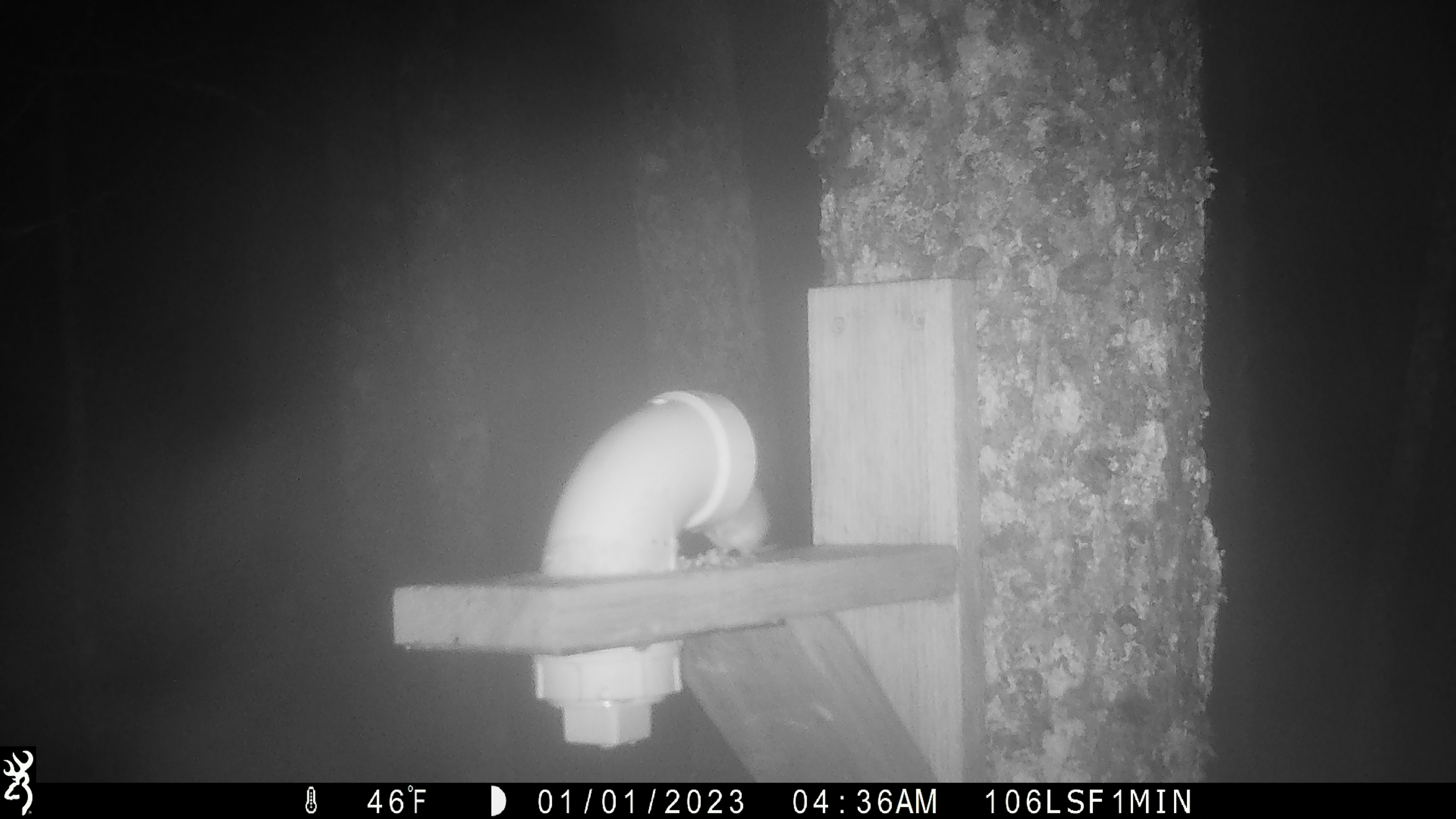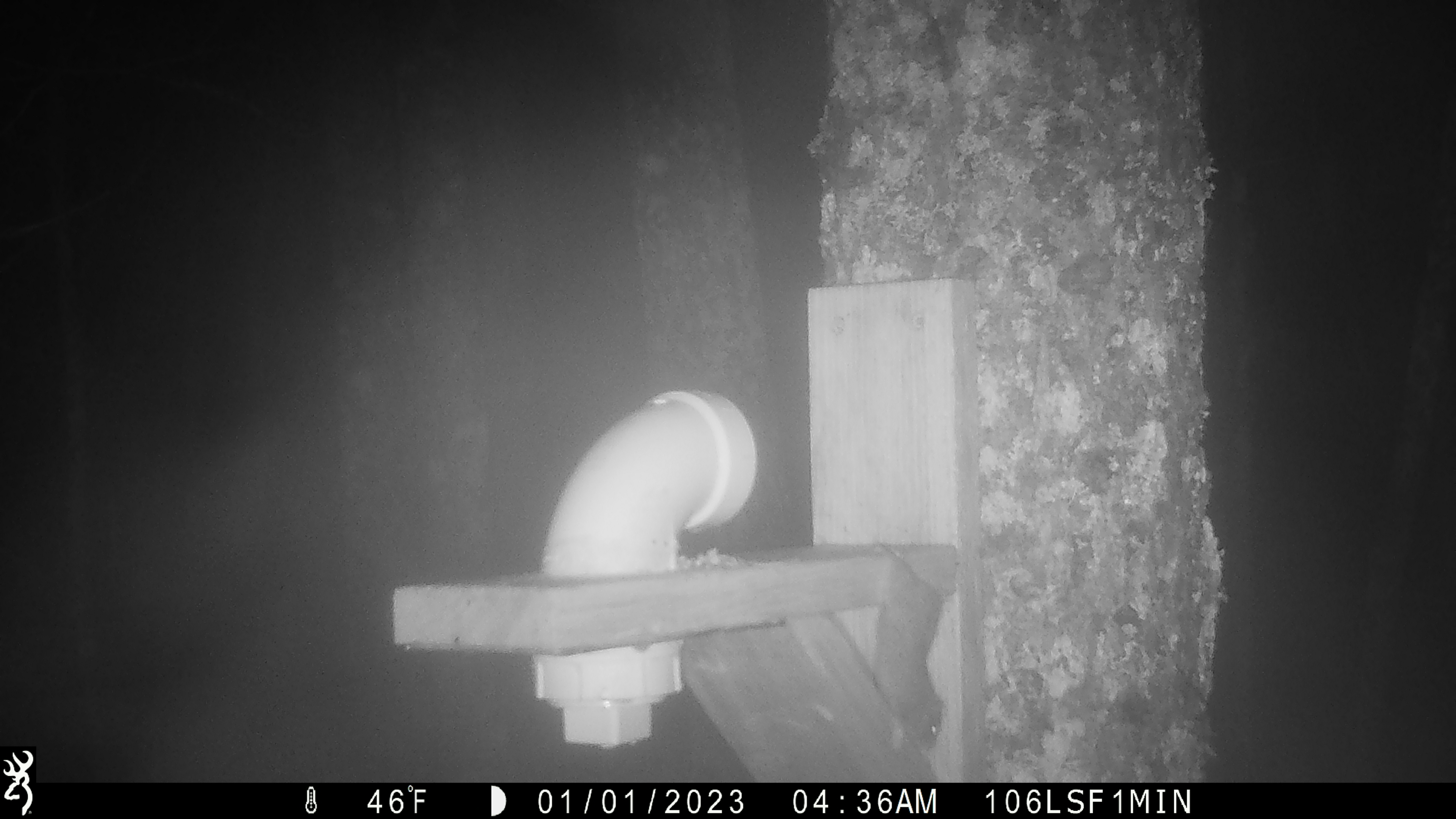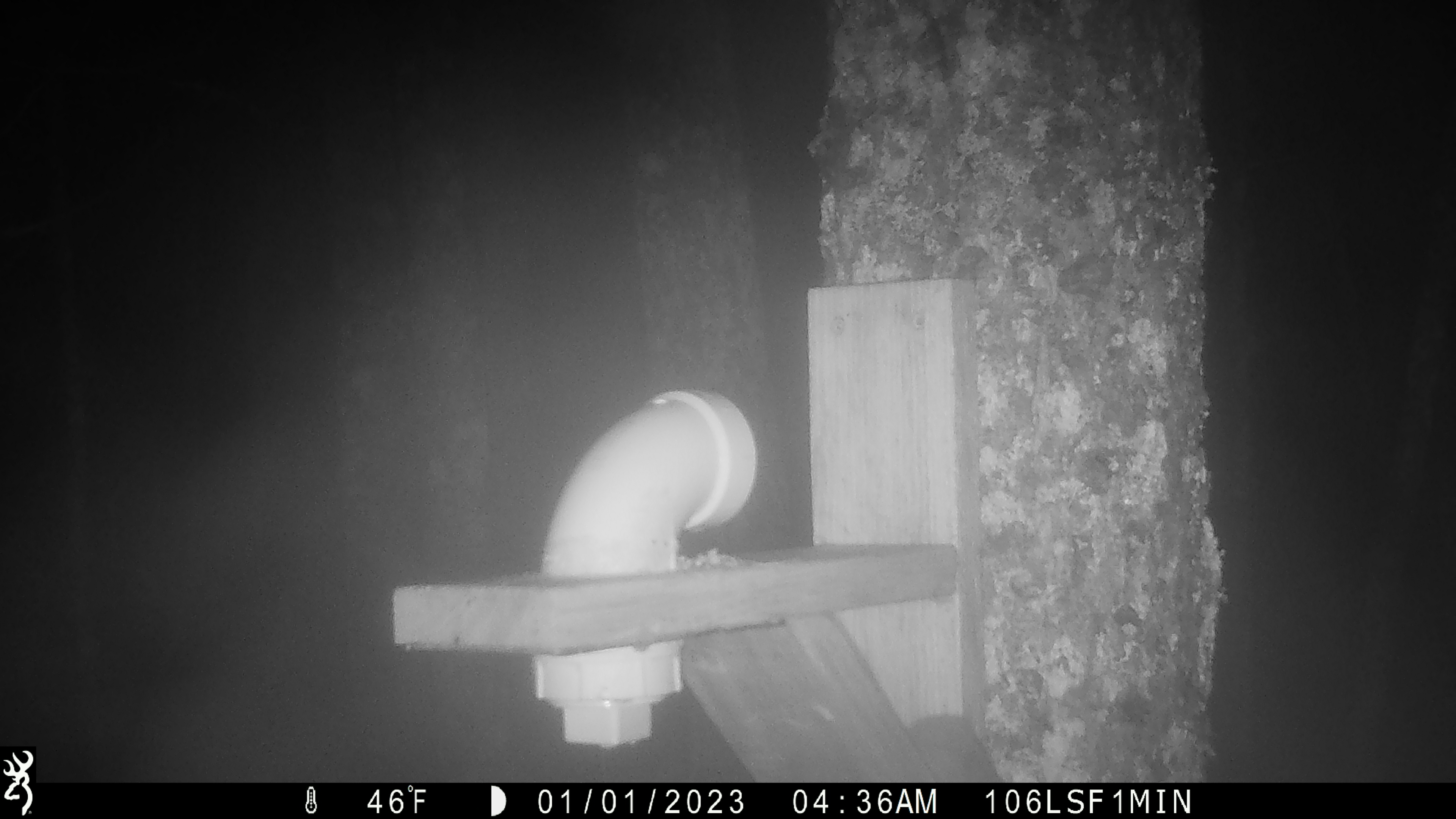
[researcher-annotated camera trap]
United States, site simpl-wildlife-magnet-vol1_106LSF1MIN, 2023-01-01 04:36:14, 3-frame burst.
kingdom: Animalia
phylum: Chordata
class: Mammalia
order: Rodentia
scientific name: Rodentia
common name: mouse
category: mouse sp.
Mouse sp. (mouse) (Rodentia).